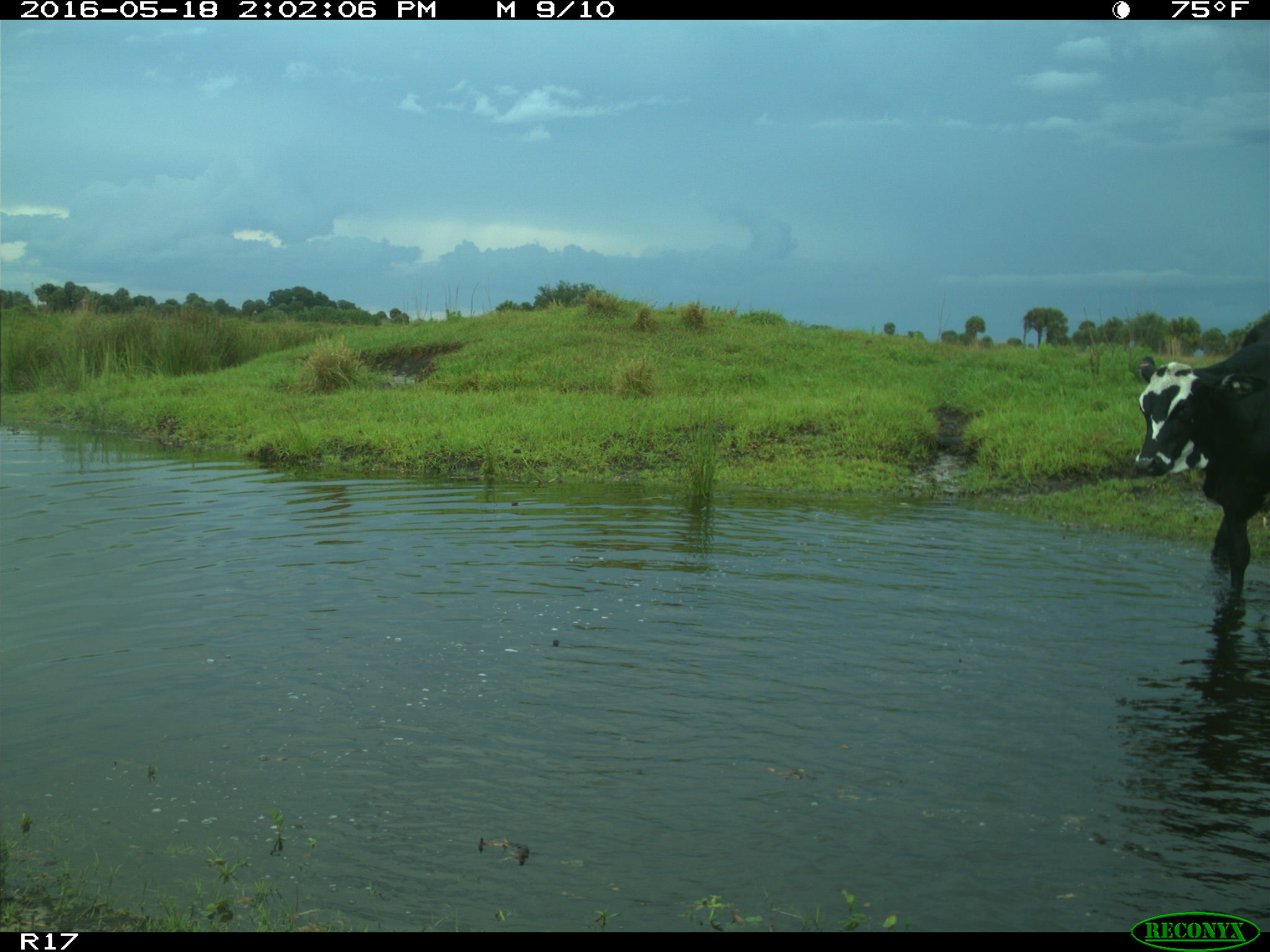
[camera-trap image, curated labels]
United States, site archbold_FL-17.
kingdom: Animalia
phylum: Chordata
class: Mammalia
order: Artiodactyla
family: Bovidae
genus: Bos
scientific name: Bos taurus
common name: domestic cow